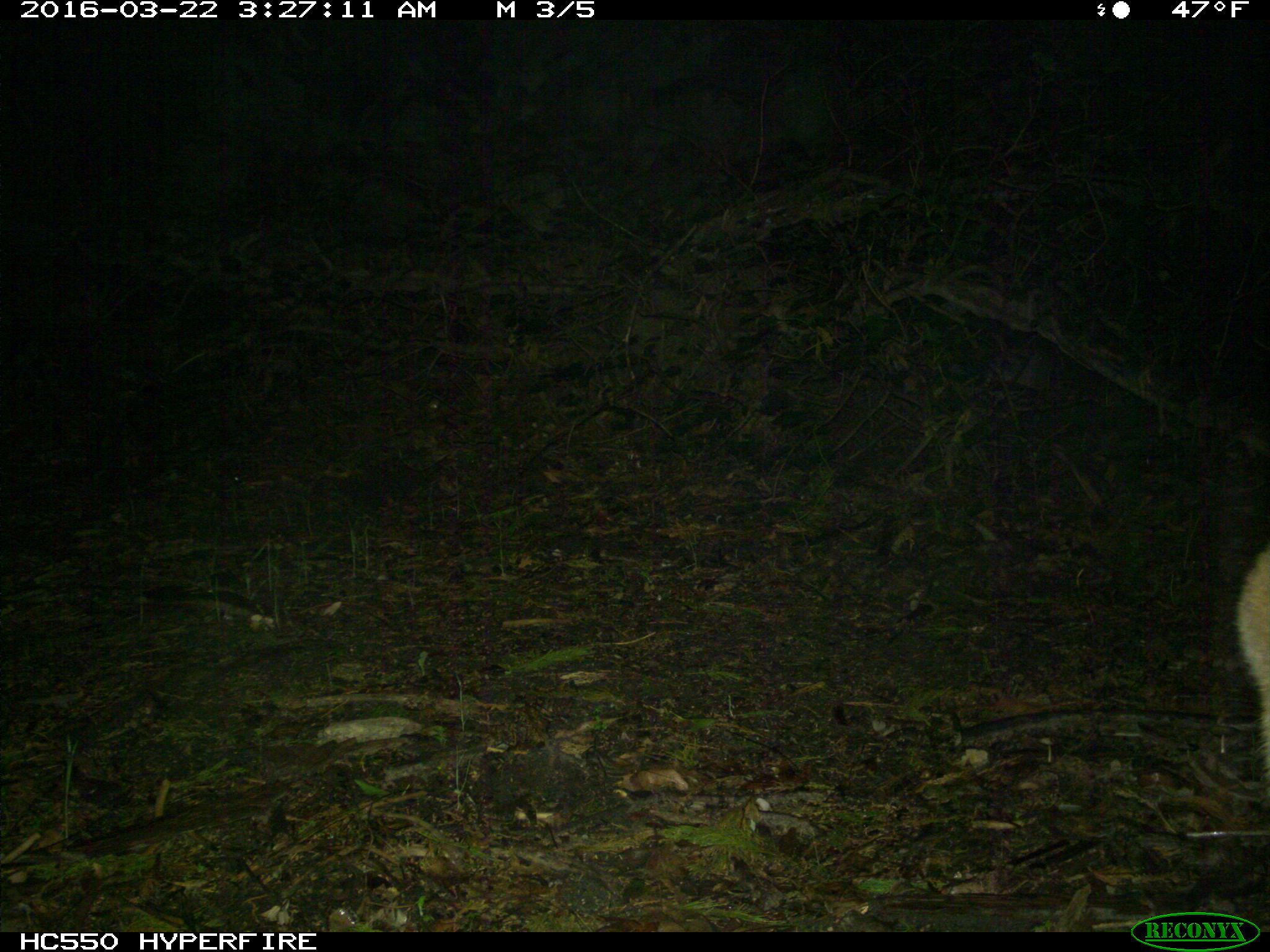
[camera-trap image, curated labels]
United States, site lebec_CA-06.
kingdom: Animalia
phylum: Chordata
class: Mammalia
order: Carnivora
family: Felidae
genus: Puma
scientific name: Puma concolor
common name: mountain lion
Puma concolor (mountain lion).